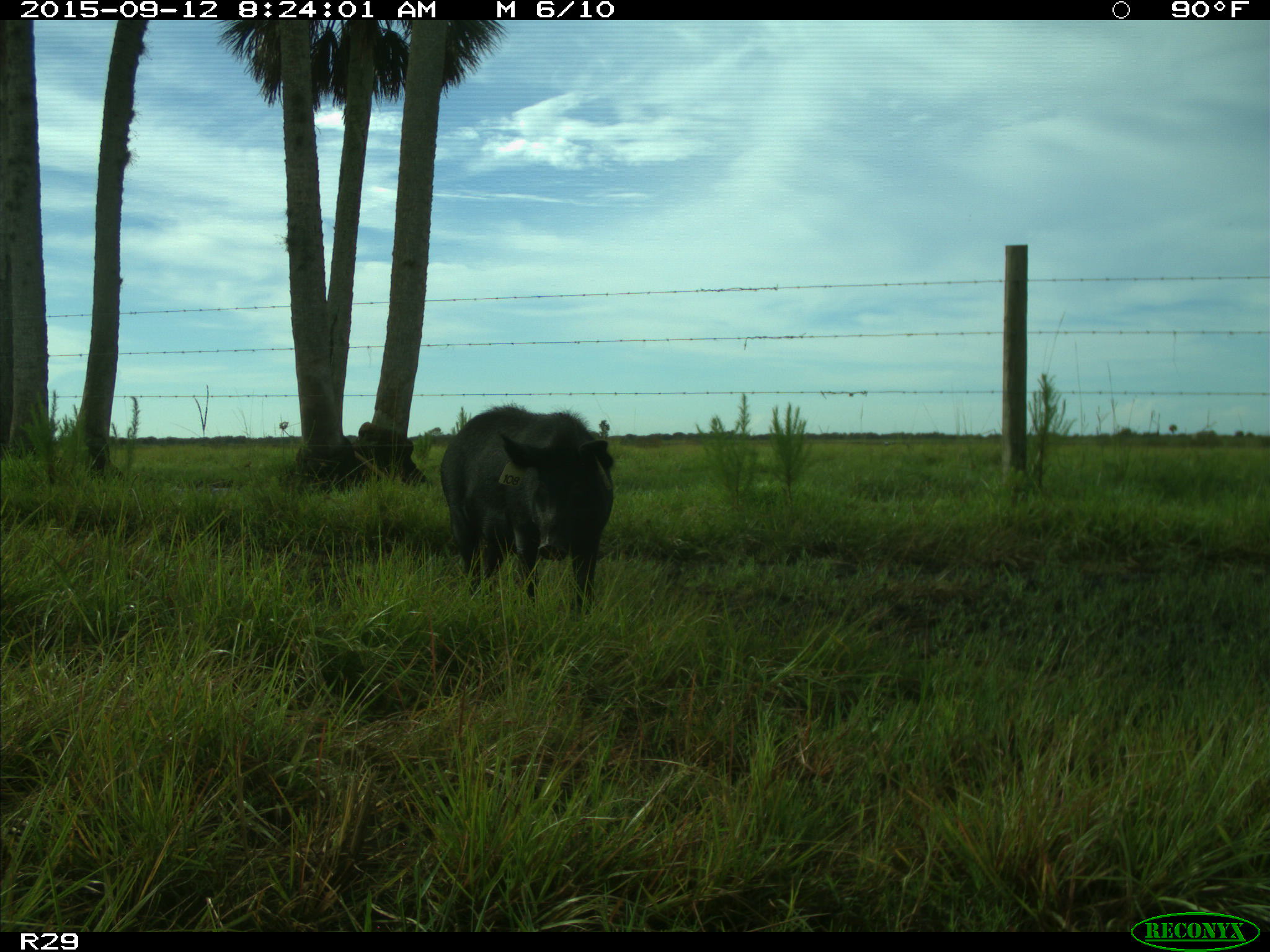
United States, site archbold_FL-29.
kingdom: Animalia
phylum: Chordata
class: Mammalia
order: Artiodactyla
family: Suidae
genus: Sus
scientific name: Sus scrofa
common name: wild boar